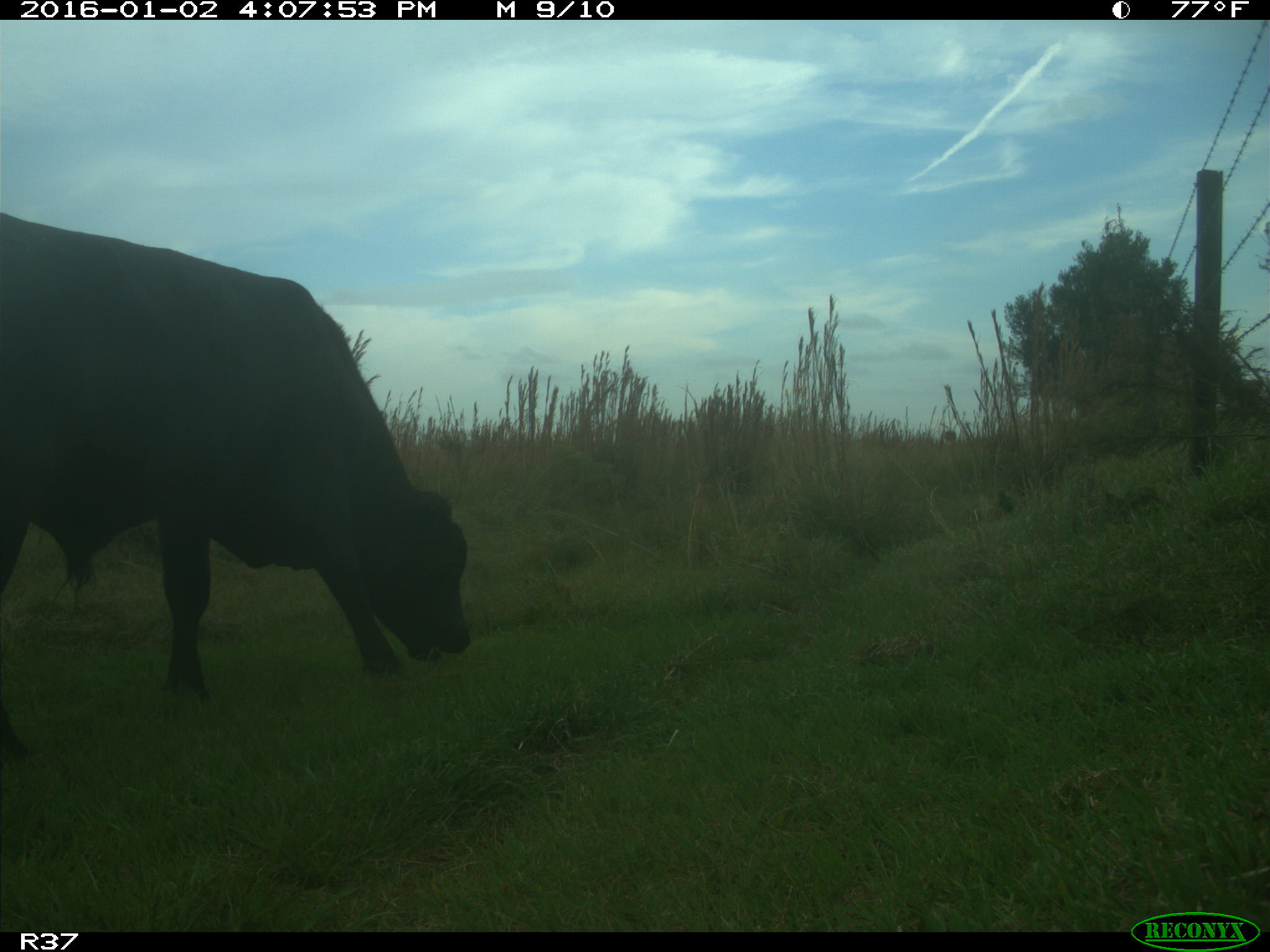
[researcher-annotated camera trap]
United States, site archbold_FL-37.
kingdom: Animalia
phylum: Chordata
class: Mammalia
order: Artiodactyla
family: Bovidae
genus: Bos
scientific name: Bos taurus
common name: domestic cow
Bos taurus (domestic cow).